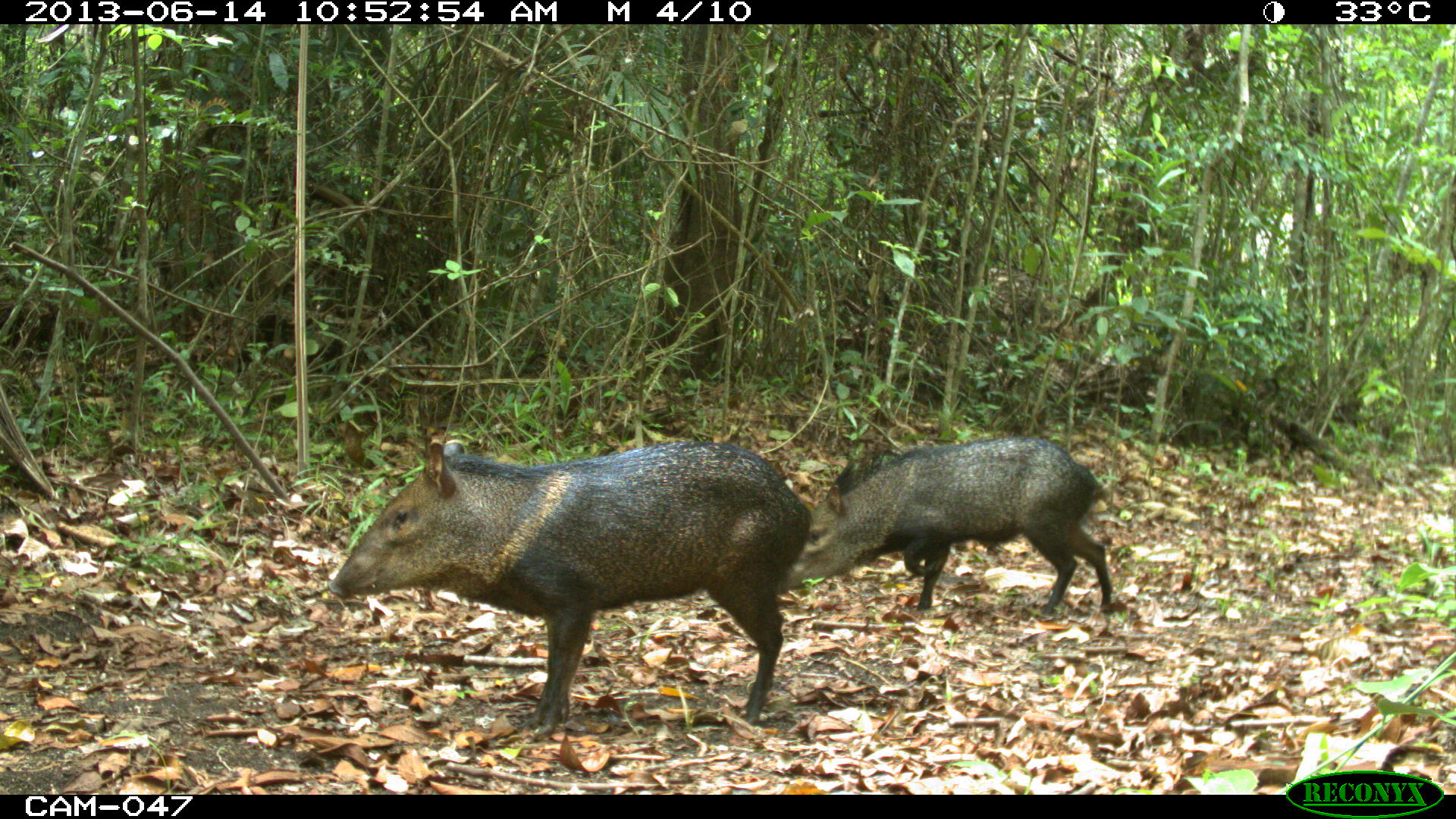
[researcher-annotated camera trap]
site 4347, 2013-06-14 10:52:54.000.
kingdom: Animalia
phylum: Chordata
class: Mammalia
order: Artiodactyla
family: Tayassuidae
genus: Pecari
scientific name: Pecari tajacu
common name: collared peccary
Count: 2.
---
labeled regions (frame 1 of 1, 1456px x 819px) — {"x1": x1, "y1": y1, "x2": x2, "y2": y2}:
pecari tajacu: {"x1": 325, "y1": 439, "x2": 811, "y2": 738}; {"x1": 776, "y1": 436, "x2": 1112, "y2": 614}